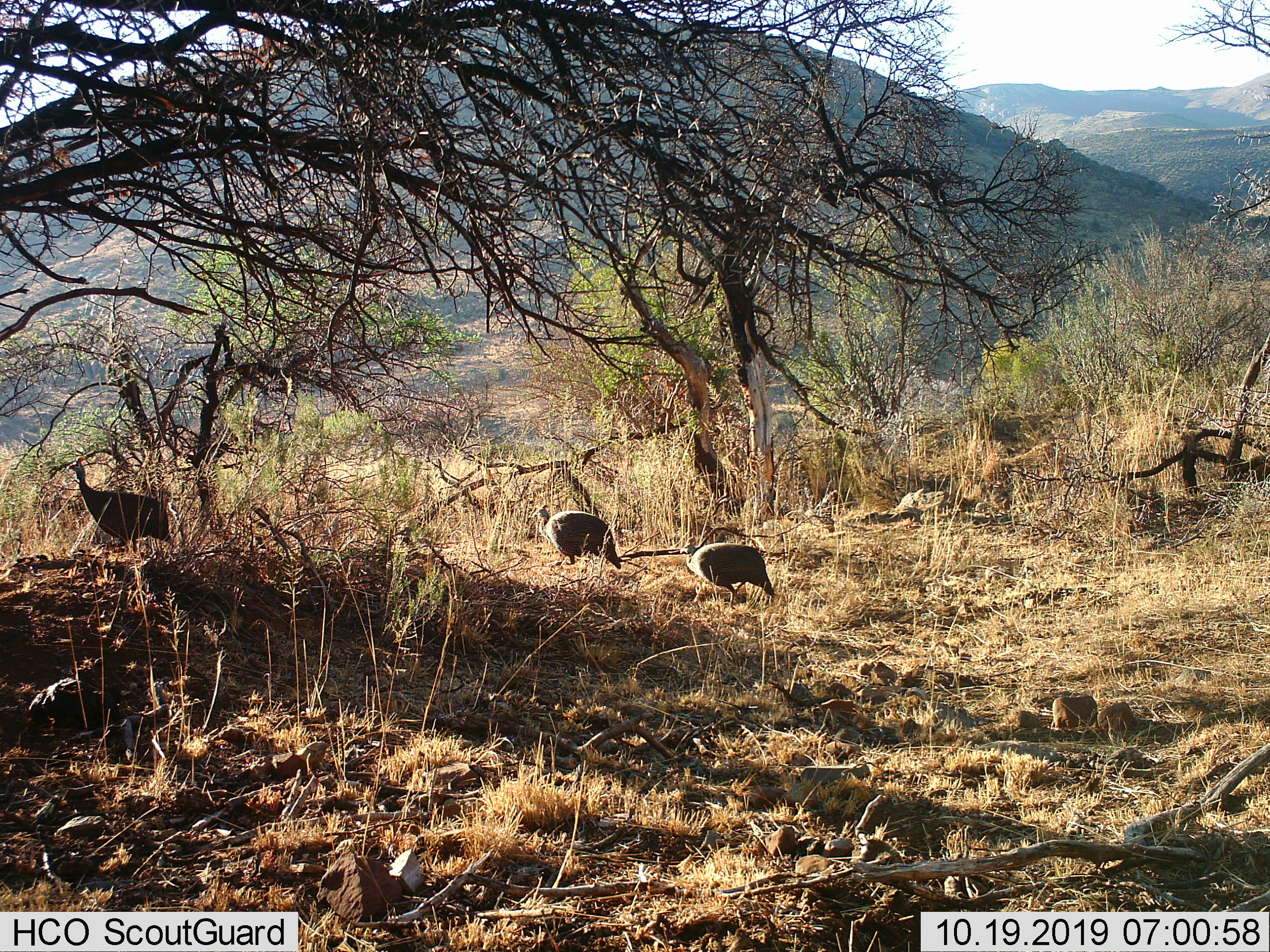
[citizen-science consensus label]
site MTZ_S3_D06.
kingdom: Animalia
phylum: Chordata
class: Aves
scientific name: Aves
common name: bird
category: birdother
Birdother (bird) (Aves), count 3. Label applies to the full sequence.